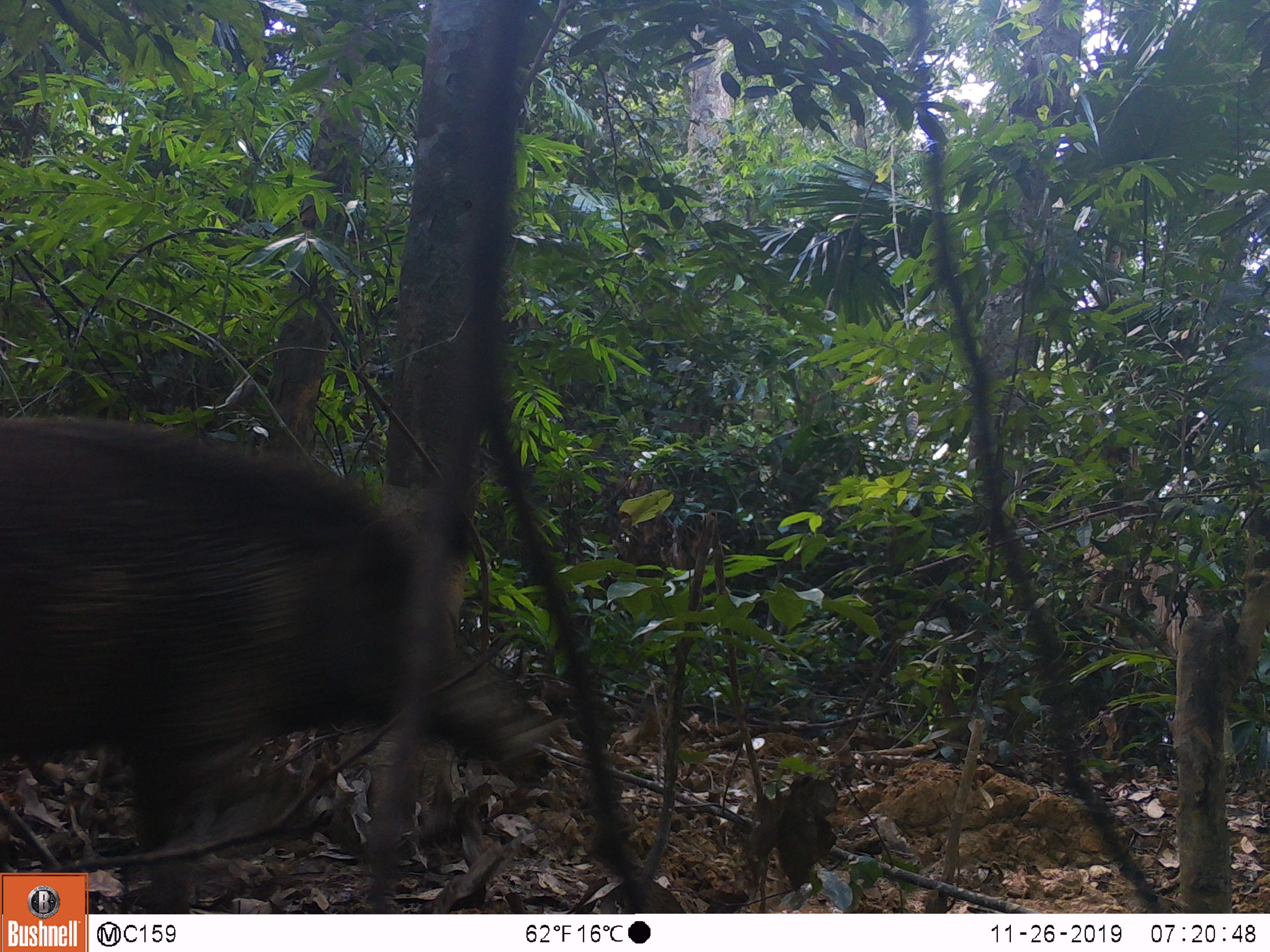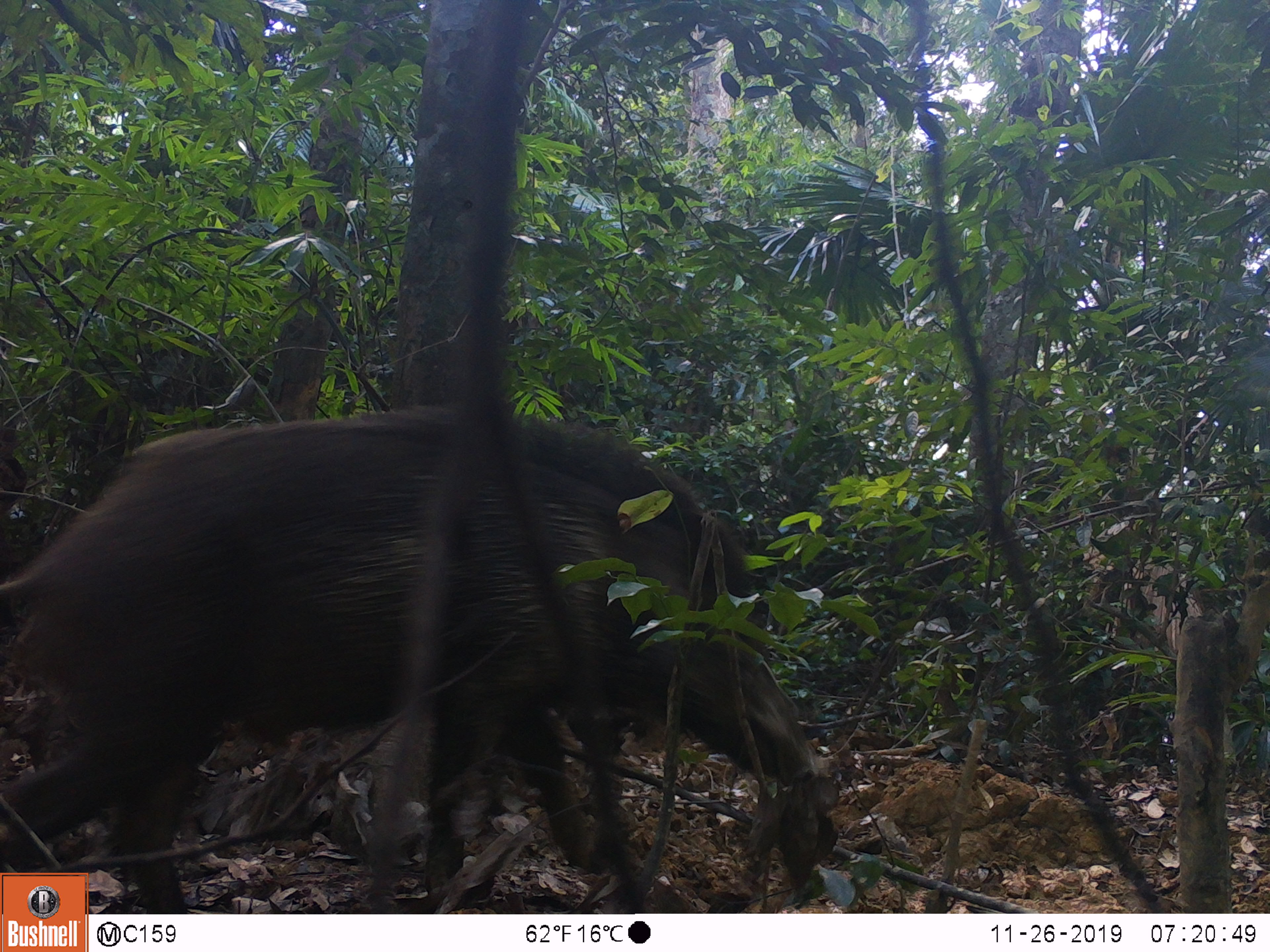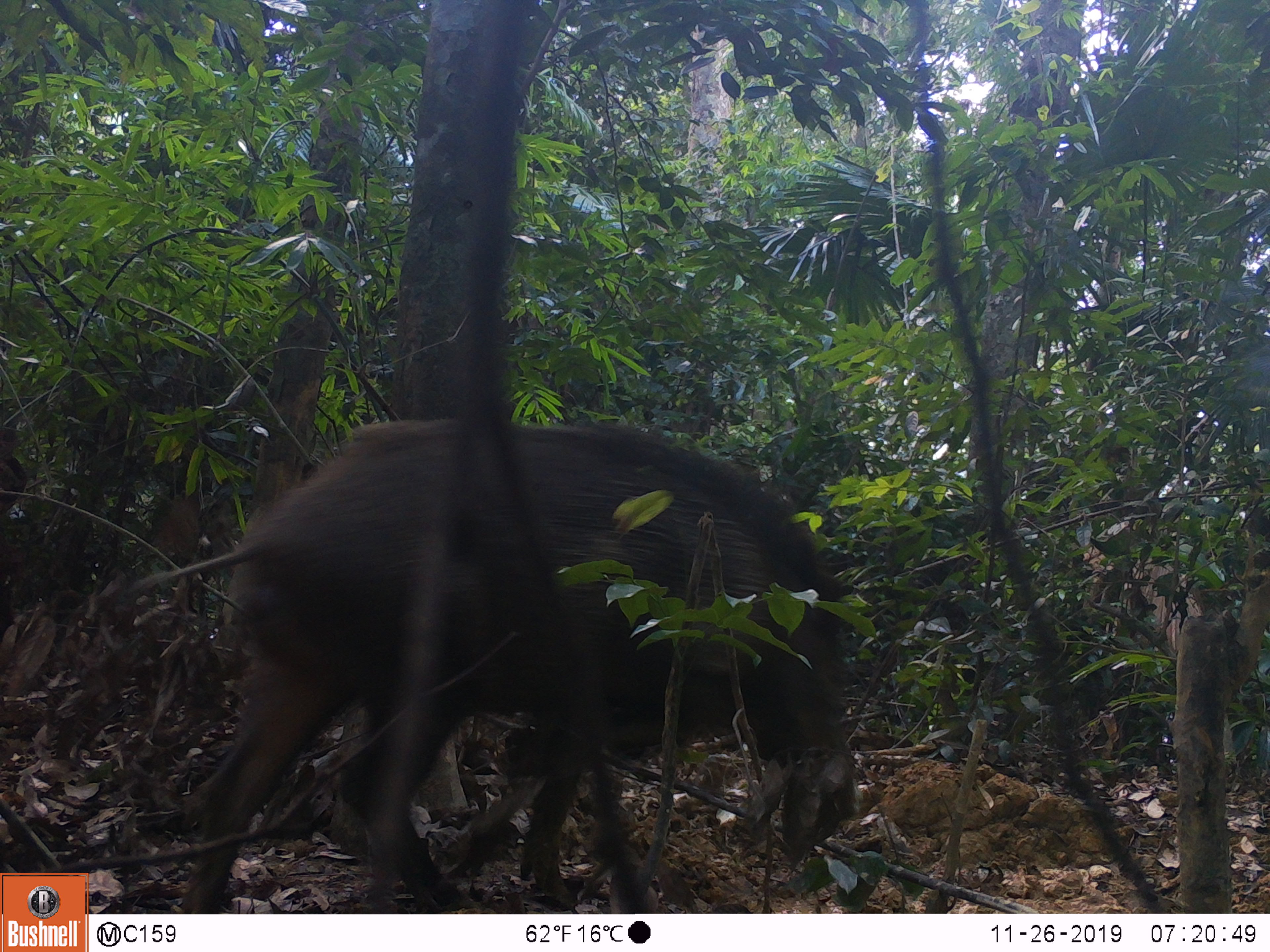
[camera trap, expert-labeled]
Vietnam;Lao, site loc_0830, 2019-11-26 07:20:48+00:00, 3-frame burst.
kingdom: Animalia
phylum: Chordata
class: Mammalia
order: Artiodactyla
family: Suidae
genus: Sus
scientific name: Sus scrofa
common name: eurasian wild pig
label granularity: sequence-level